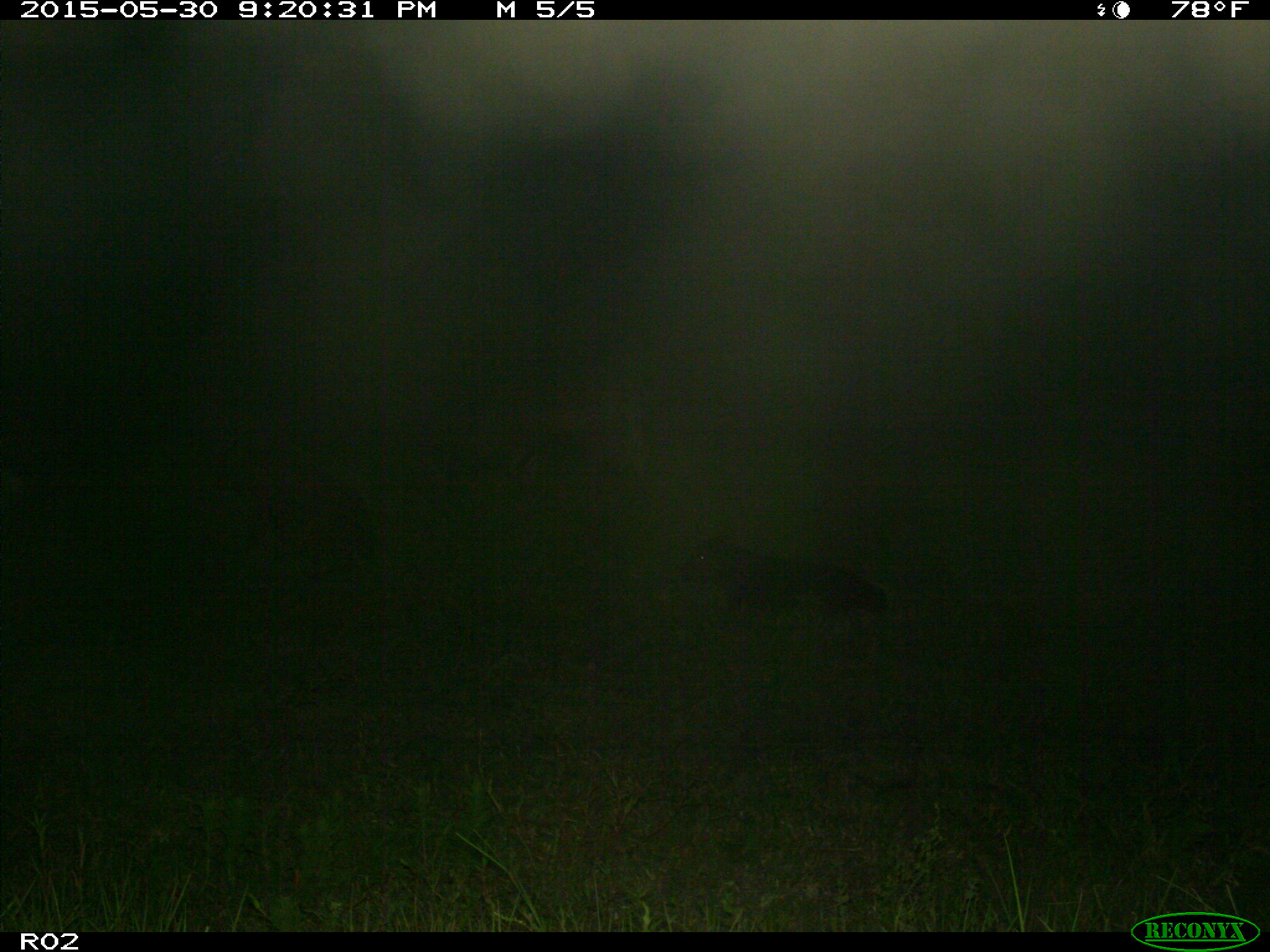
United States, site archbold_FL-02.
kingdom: Animalia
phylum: Chordata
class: Mammalia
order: Artiodactyla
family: Bovidae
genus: Bos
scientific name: Bos taurus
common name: domestic cow